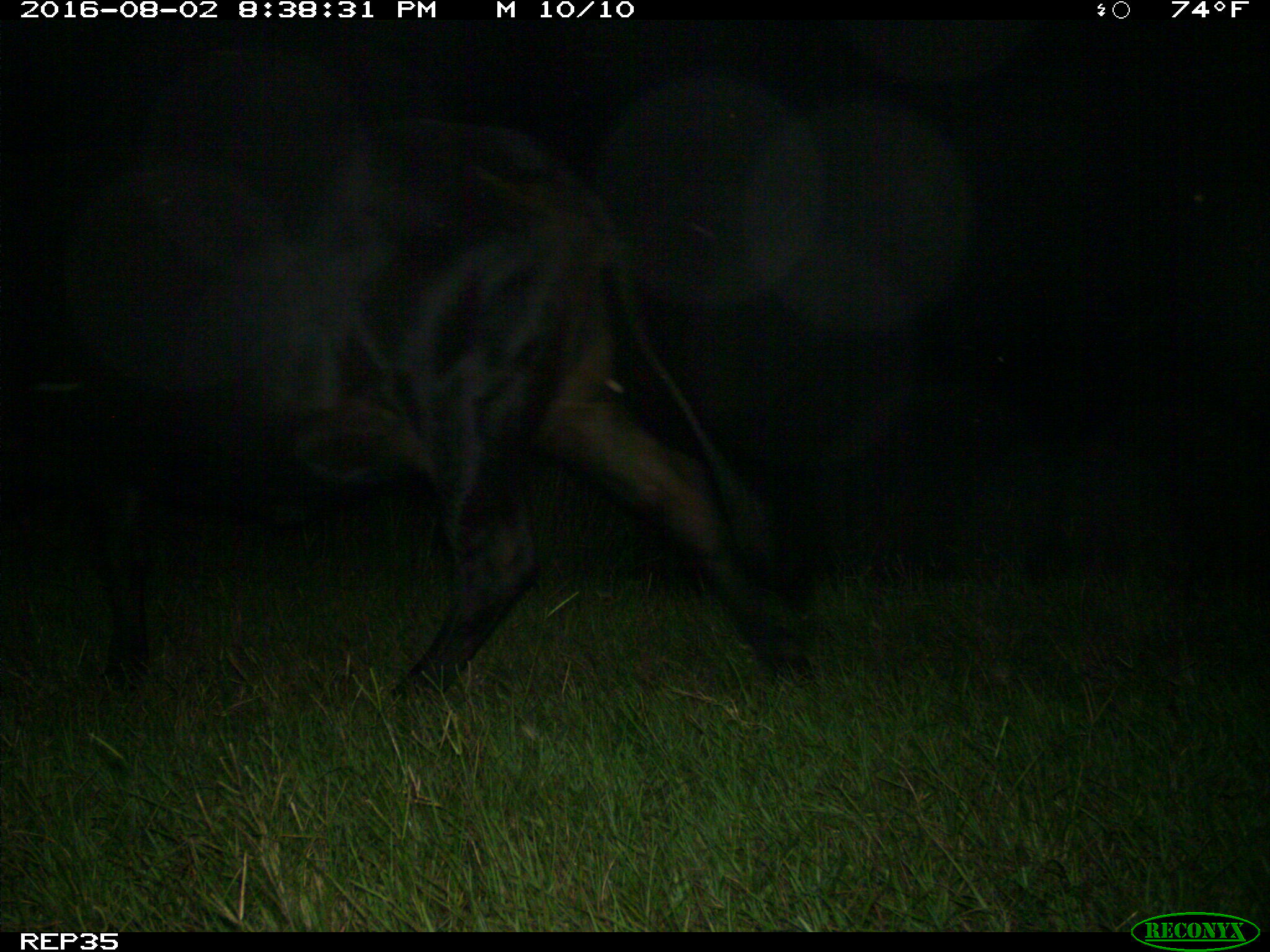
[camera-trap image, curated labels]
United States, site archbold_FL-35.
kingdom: Animalia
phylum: Chordata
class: Mammalia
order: Artiodactyla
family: Bovidae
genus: Bos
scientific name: Bos taurus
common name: domestic cow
Bos taurus (domestic cow).